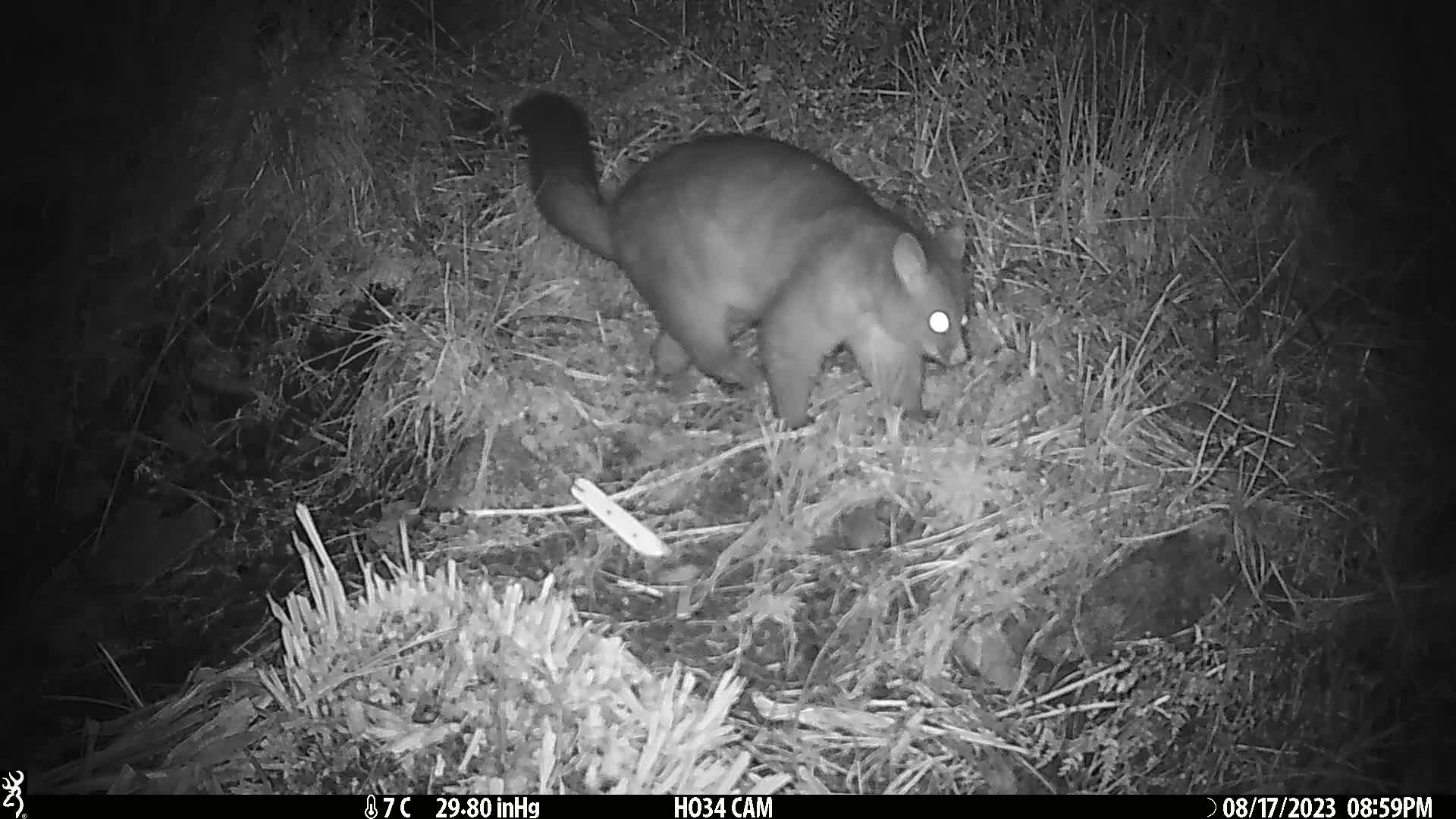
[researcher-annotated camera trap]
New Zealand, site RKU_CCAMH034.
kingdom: Animalia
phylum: Chordata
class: Mammalia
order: Diprotodontia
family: Phalangeridae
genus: Trichosurus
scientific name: Trichosurus vulpecula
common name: common brushtail possum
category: possum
Possum (common brushtail possum) (Trichosurus vulpecula).